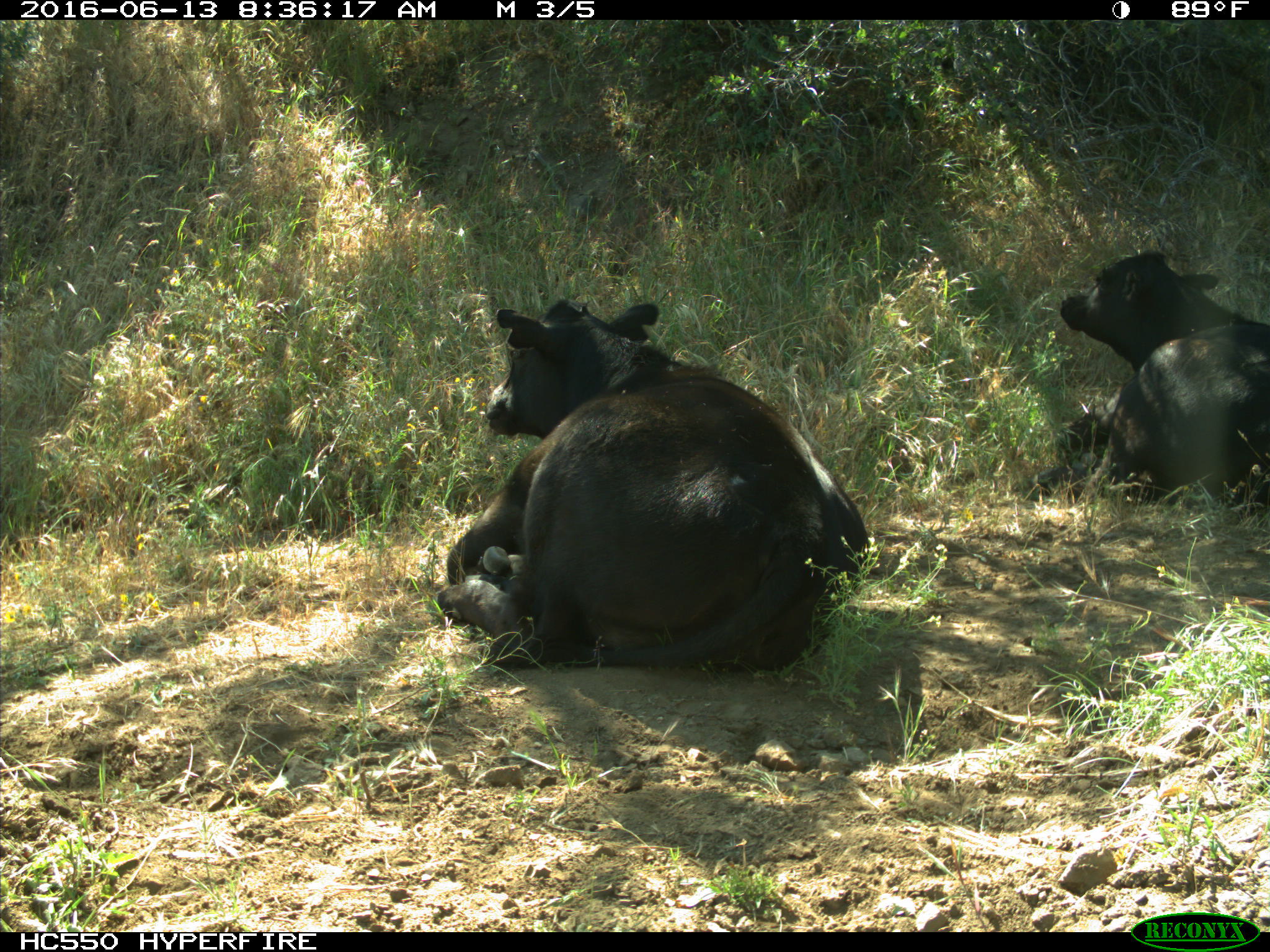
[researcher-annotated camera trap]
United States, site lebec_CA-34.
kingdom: Animalia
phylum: Chordata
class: Mammalia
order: Artiodactyla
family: Bovidae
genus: Bos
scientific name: Bos taurus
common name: domestic cow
Bos taurus (domestic cow).